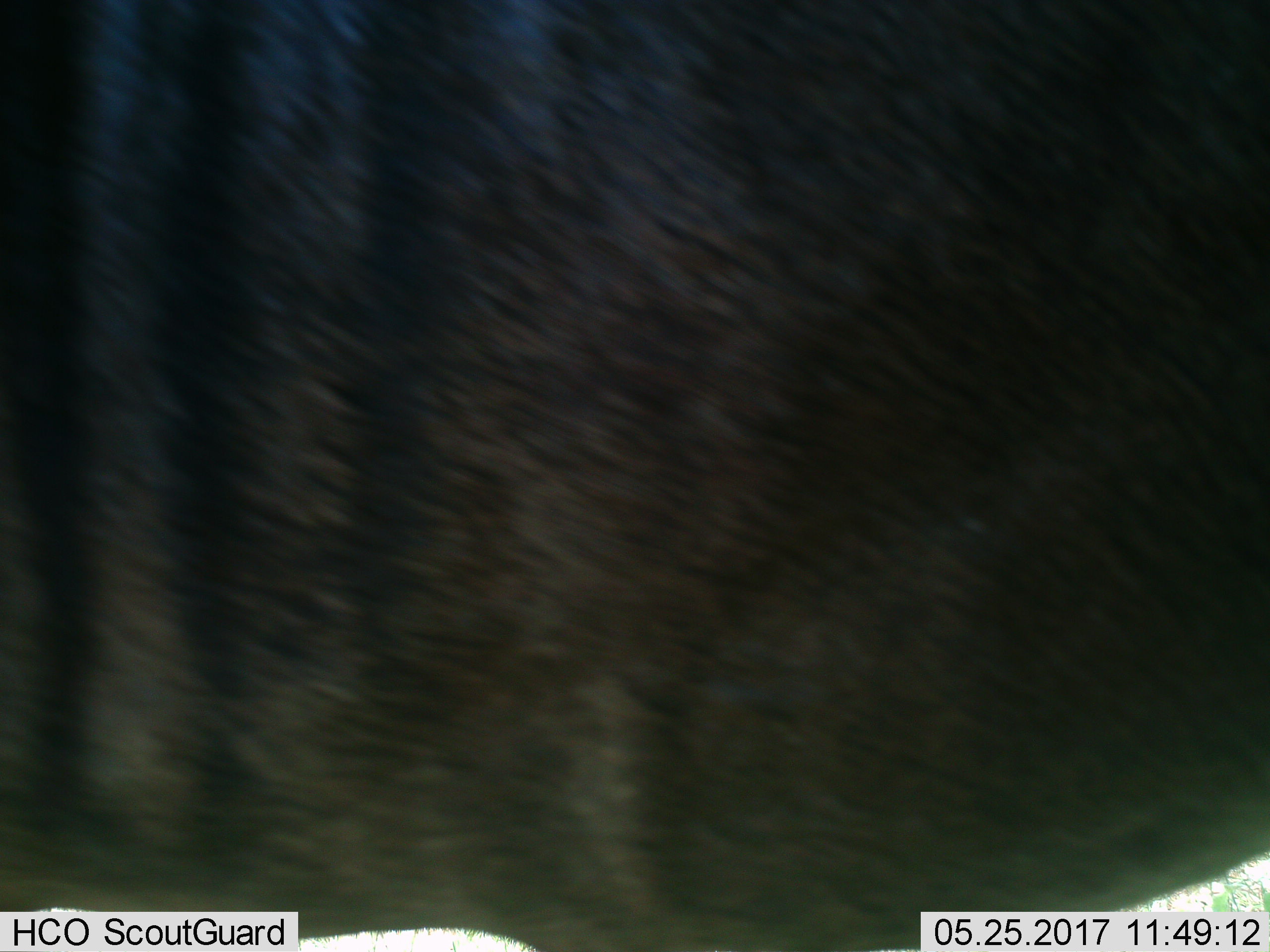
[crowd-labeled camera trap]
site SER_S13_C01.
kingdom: Animalia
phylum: Chordata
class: Mammalia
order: Artiodactyla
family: Bovidae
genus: Connochaetes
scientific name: Connochaetes taurinus taurinus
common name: blue wildebeest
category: wildebeestblue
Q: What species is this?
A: Wildebeestblue (blue wildebeest) (Connochaetes taurinus taurinus).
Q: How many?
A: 1.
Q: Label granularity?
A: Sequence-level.